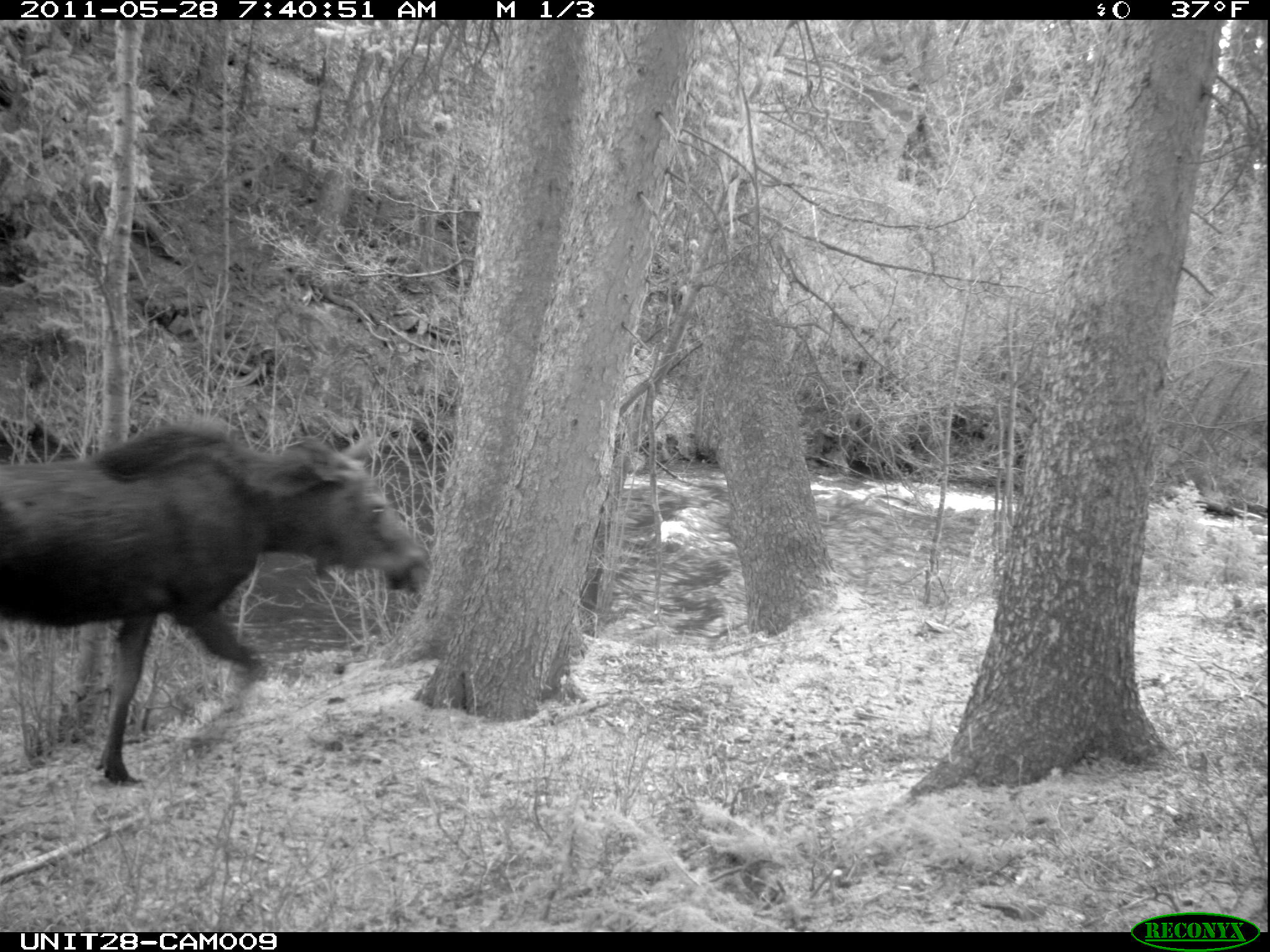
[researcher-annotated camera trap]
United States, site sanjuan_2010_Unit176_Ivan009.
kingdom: Animalia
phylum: Chordata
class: Mammalia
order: Artiodactyla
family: Cervidae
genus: Alces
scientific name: Alces alces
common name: moose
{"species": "Alces alces (moose)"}